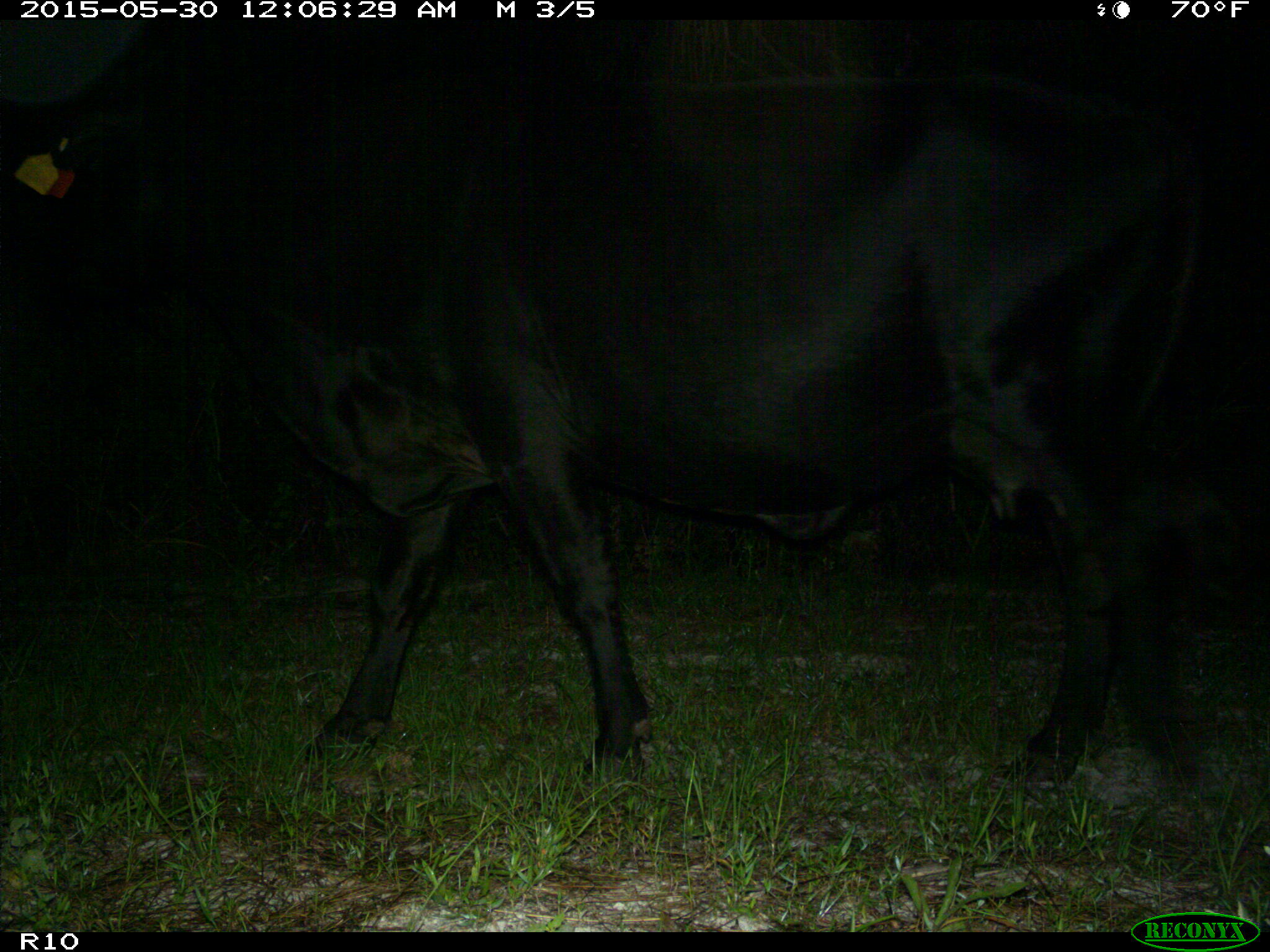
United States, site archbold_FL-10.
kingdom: Animalia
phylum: Chordata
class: Mammalia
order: Artiodactyla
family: Bovidae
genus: Bos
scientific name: Bos taurus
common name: domestic cow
Bos taurus (domestic cow).